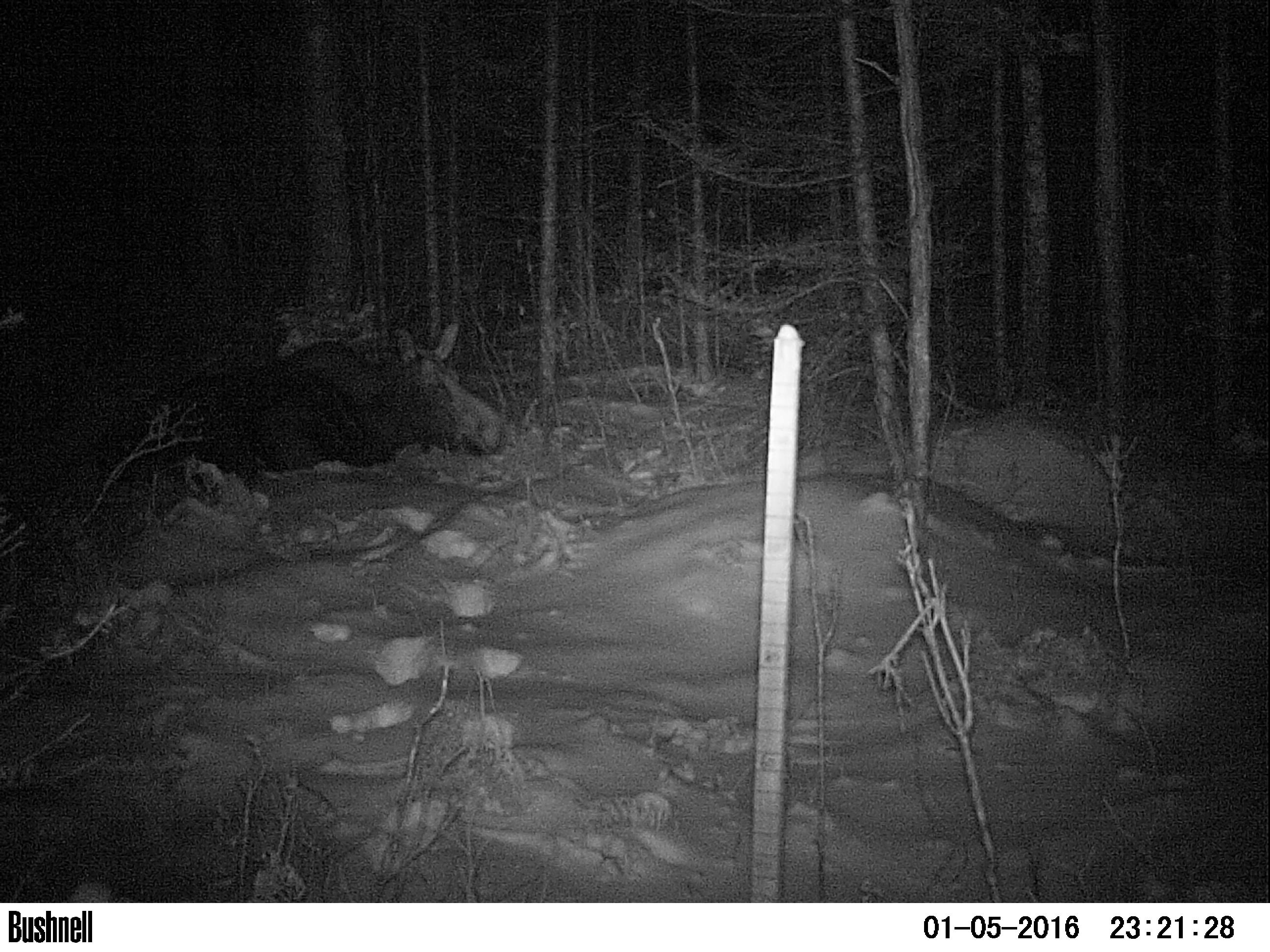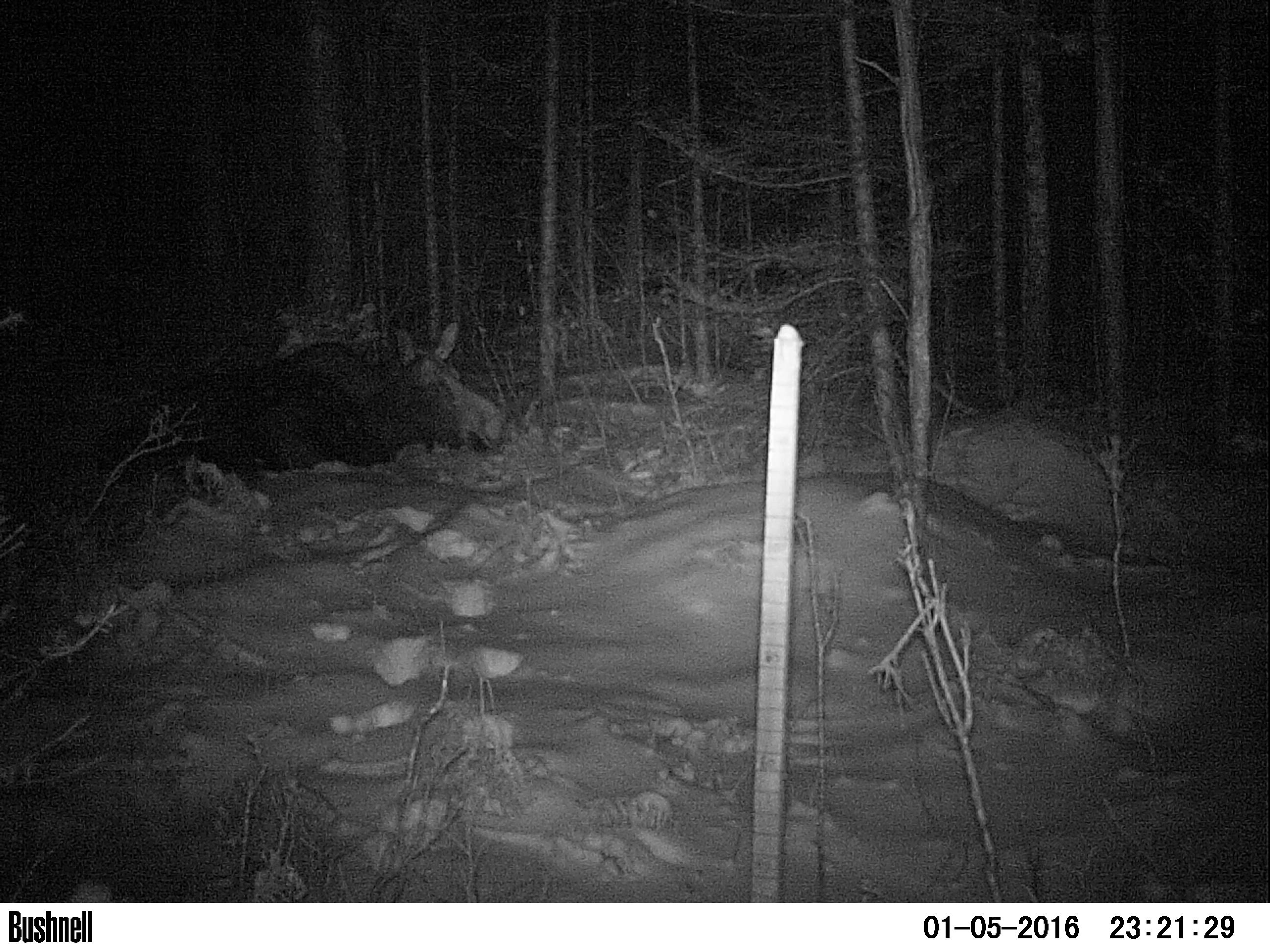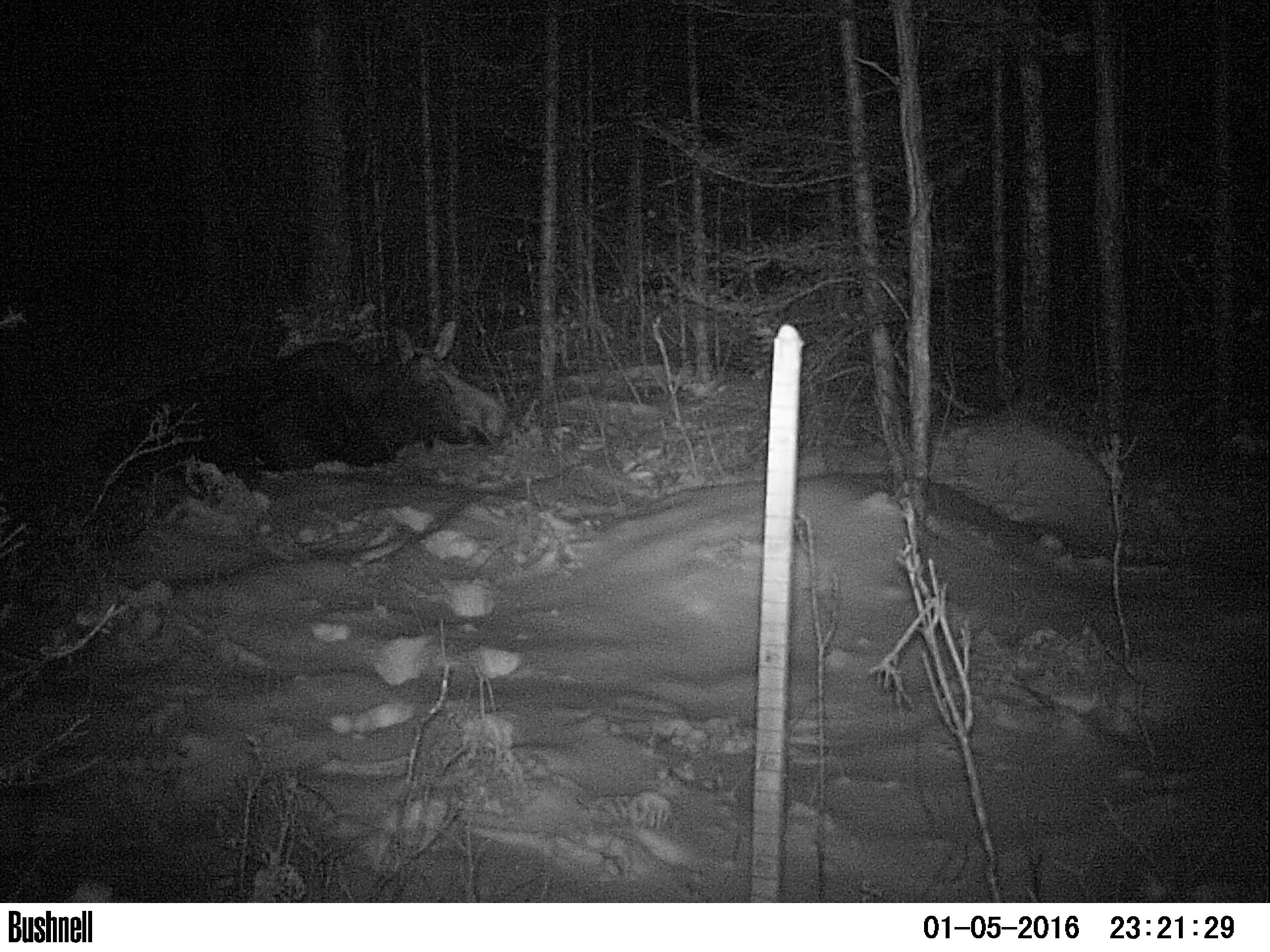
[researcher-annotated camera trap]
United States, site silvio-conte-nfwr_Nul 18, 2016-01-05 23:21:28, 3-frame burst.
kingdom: Animalia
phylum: Chordata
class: Mammalia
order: Artiodactyla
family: Cervidae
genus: Alces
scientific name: Alces alces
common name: moose